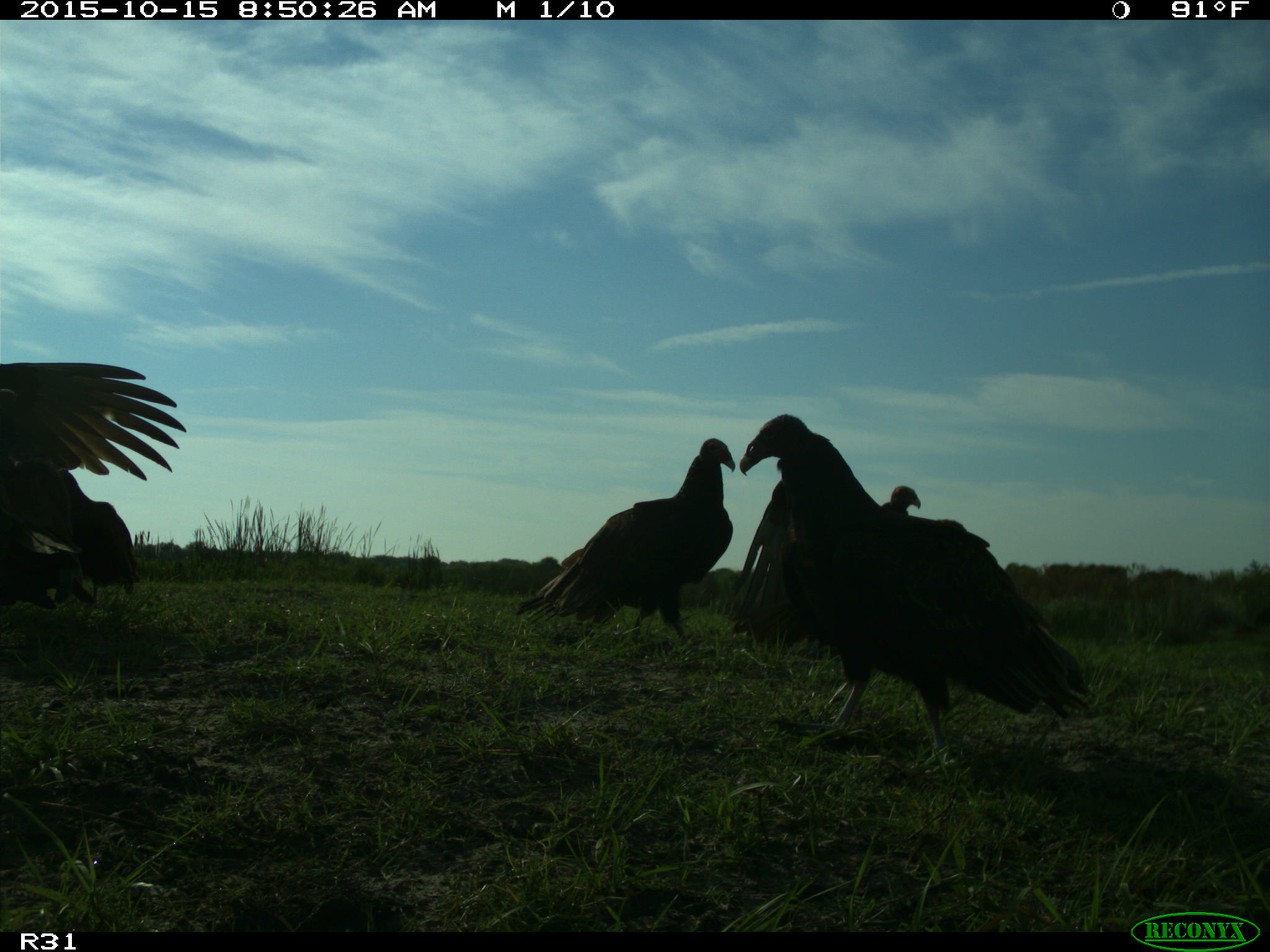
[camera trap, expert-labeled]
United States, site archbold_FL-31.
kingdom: Animalia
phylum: Chordata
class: Aves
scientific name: Aves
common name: birds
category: unidentified bird